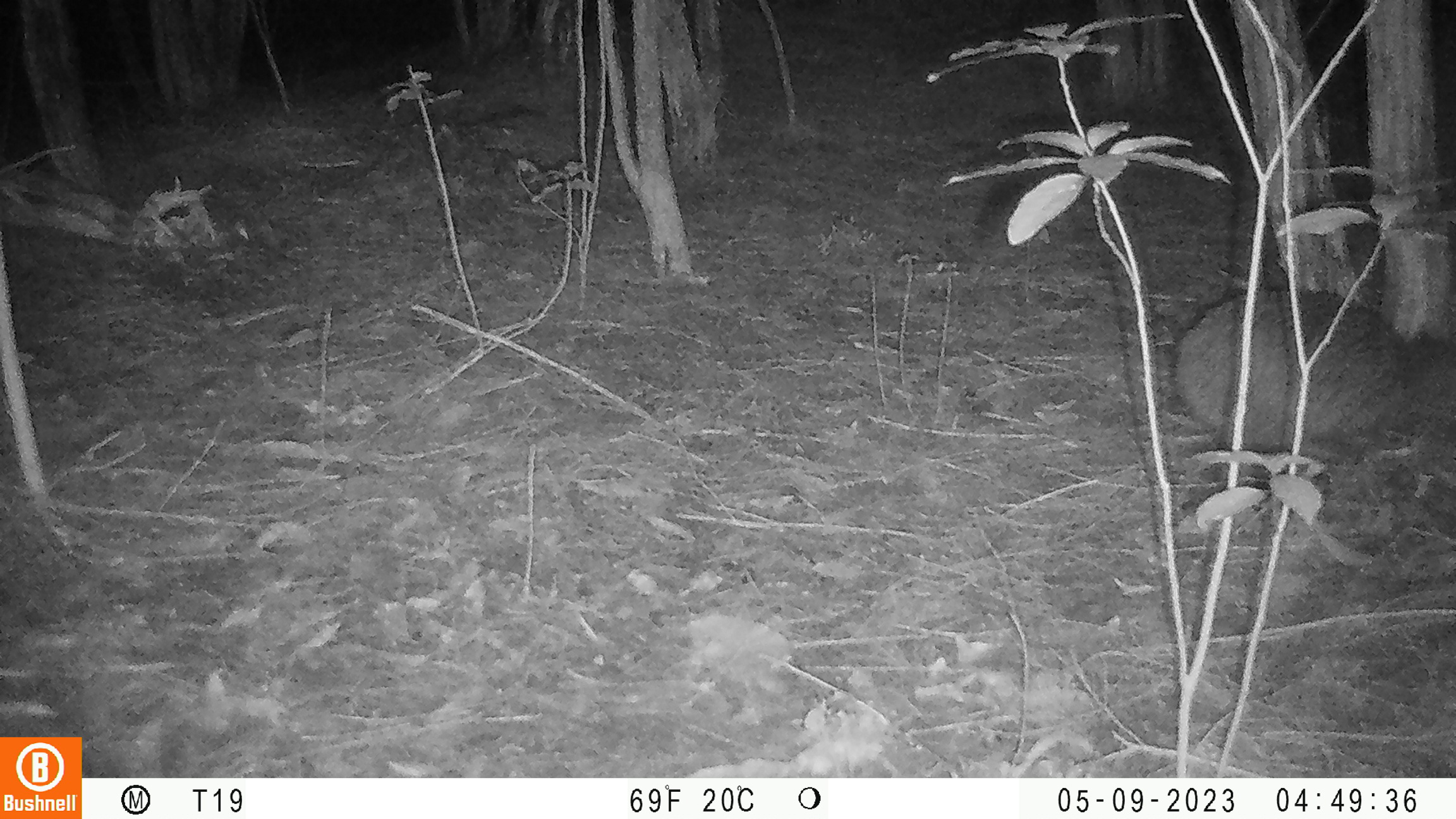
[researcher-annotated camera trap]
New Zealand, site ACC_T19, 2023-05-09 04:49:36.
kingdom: Animalia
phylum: Chordata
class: Aves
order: Apterygiformes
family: Apterygidae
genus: Apteryx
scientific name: Apteryx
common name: kiwi